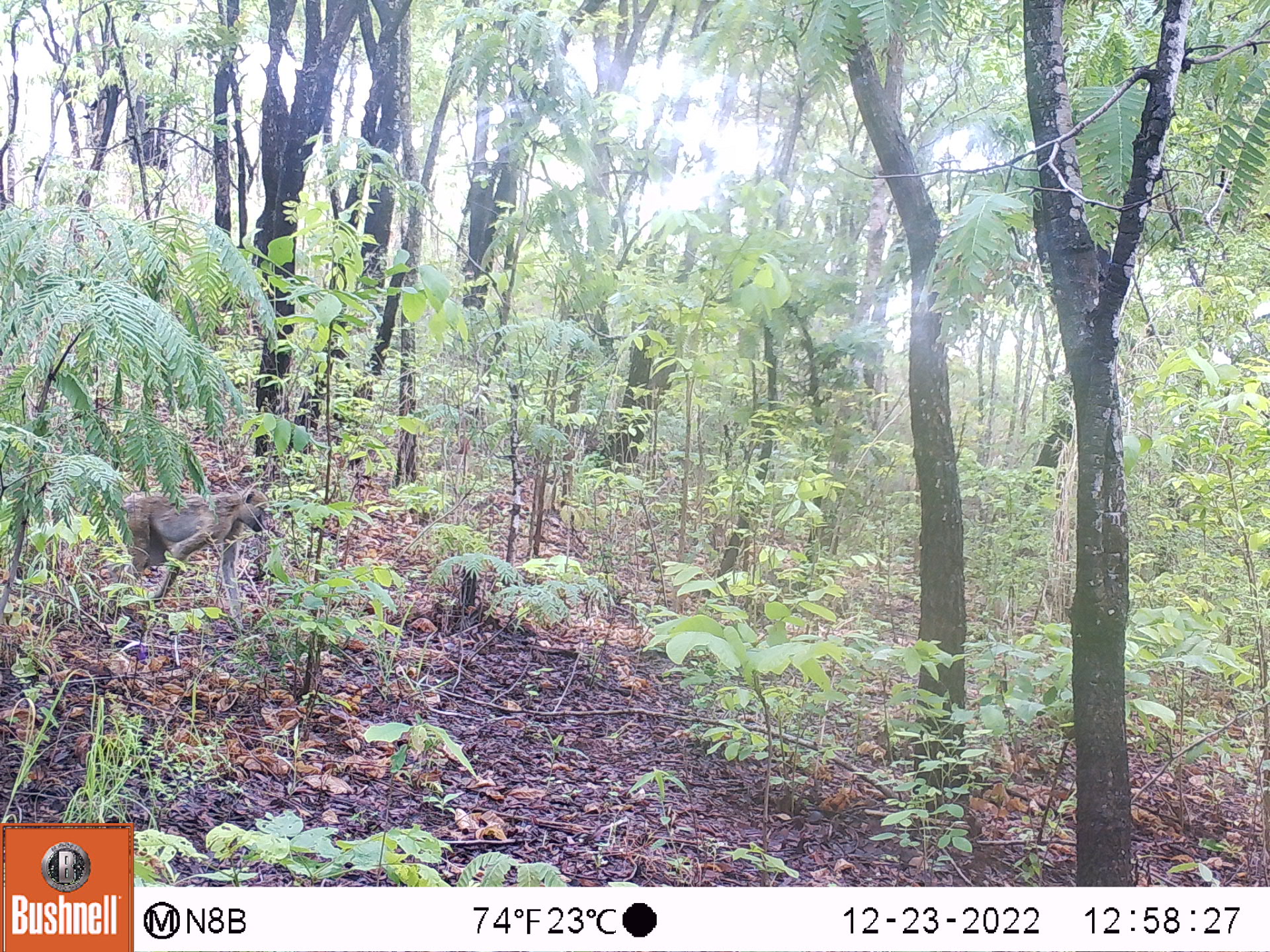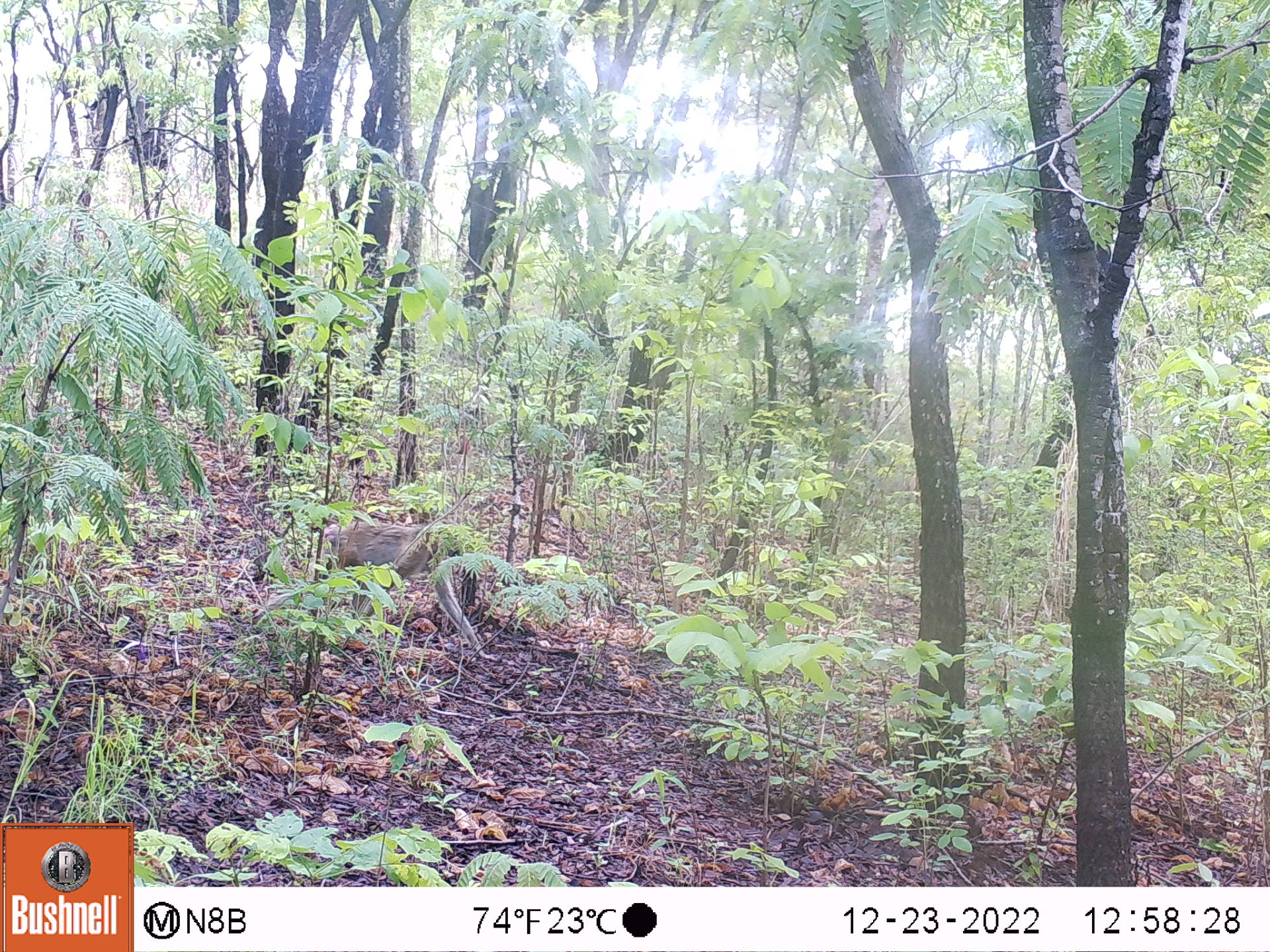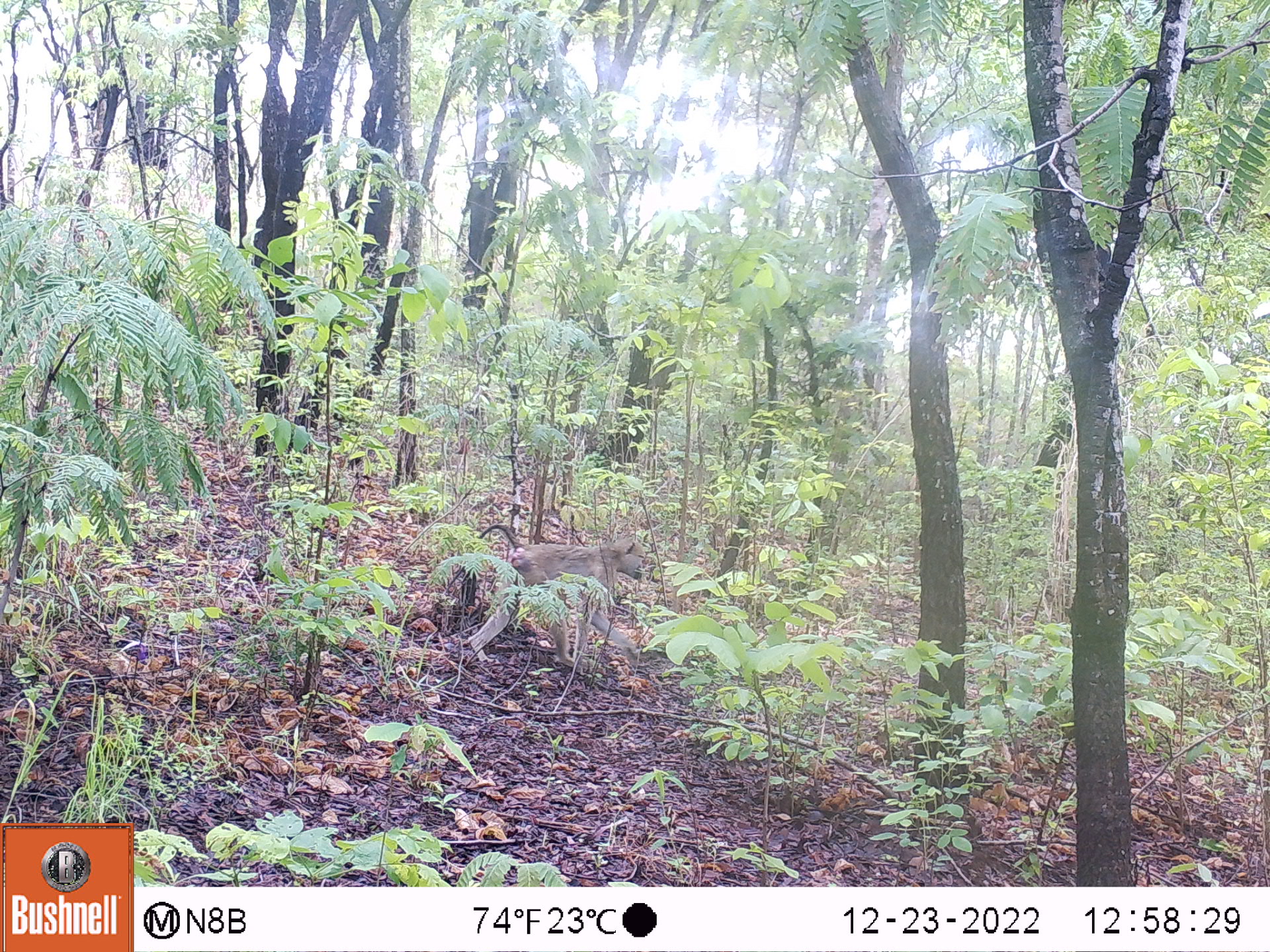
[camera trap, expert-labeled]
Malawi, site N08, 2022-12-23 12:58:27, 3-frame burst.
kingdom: Animalia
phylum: Chordata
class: Mammalia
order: Primates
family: Cercopithecidae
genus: Papio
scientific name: Papio cynocephalus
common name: yellow baboon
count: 1